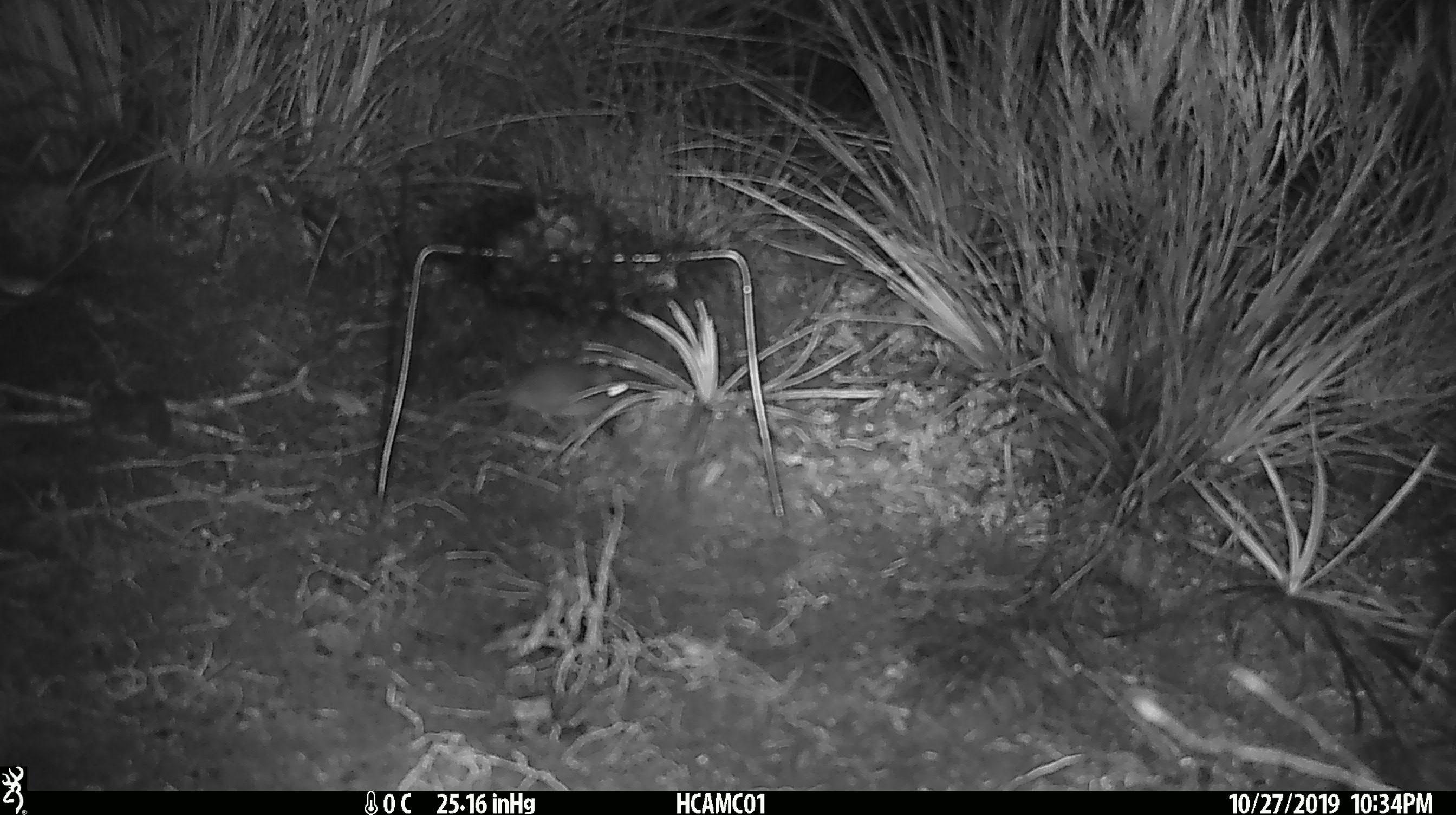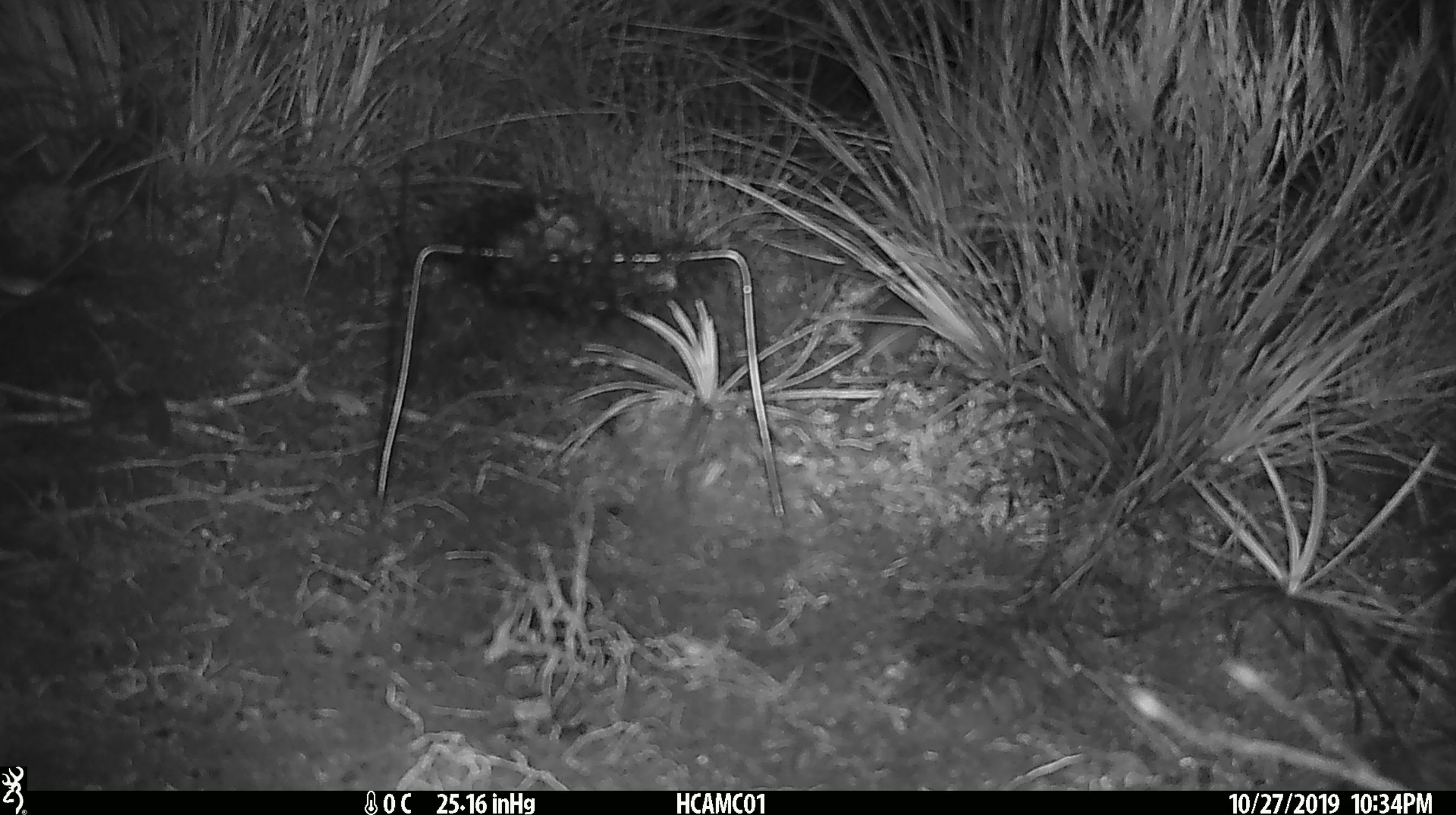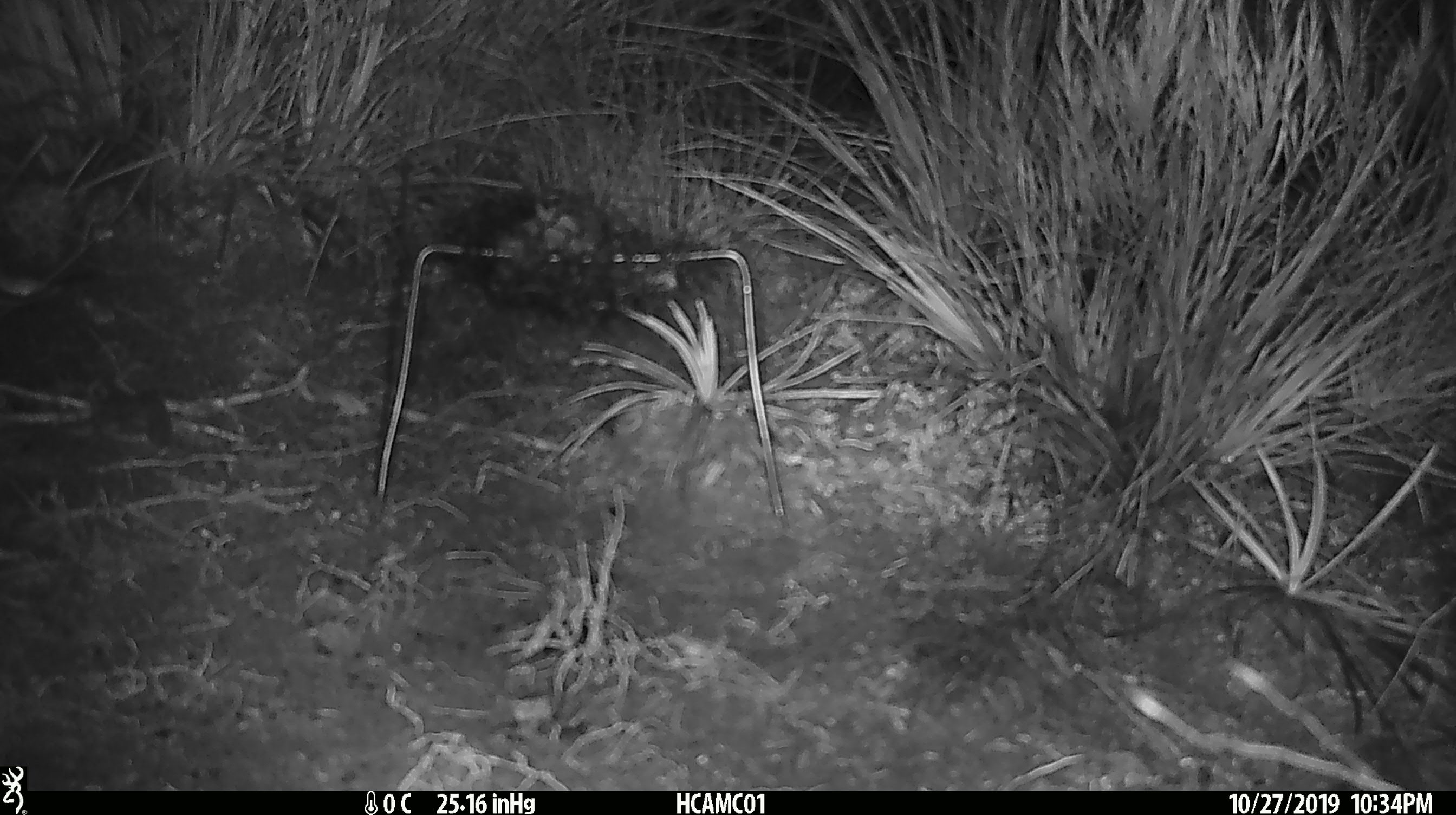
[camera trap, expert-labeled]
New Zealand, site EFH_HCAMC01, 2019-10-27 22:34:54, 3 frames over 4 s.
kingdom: Animalia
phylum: Chordata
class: Mammalia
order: Rodentia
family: Muridae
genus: Mus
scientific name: Mus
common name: mouse